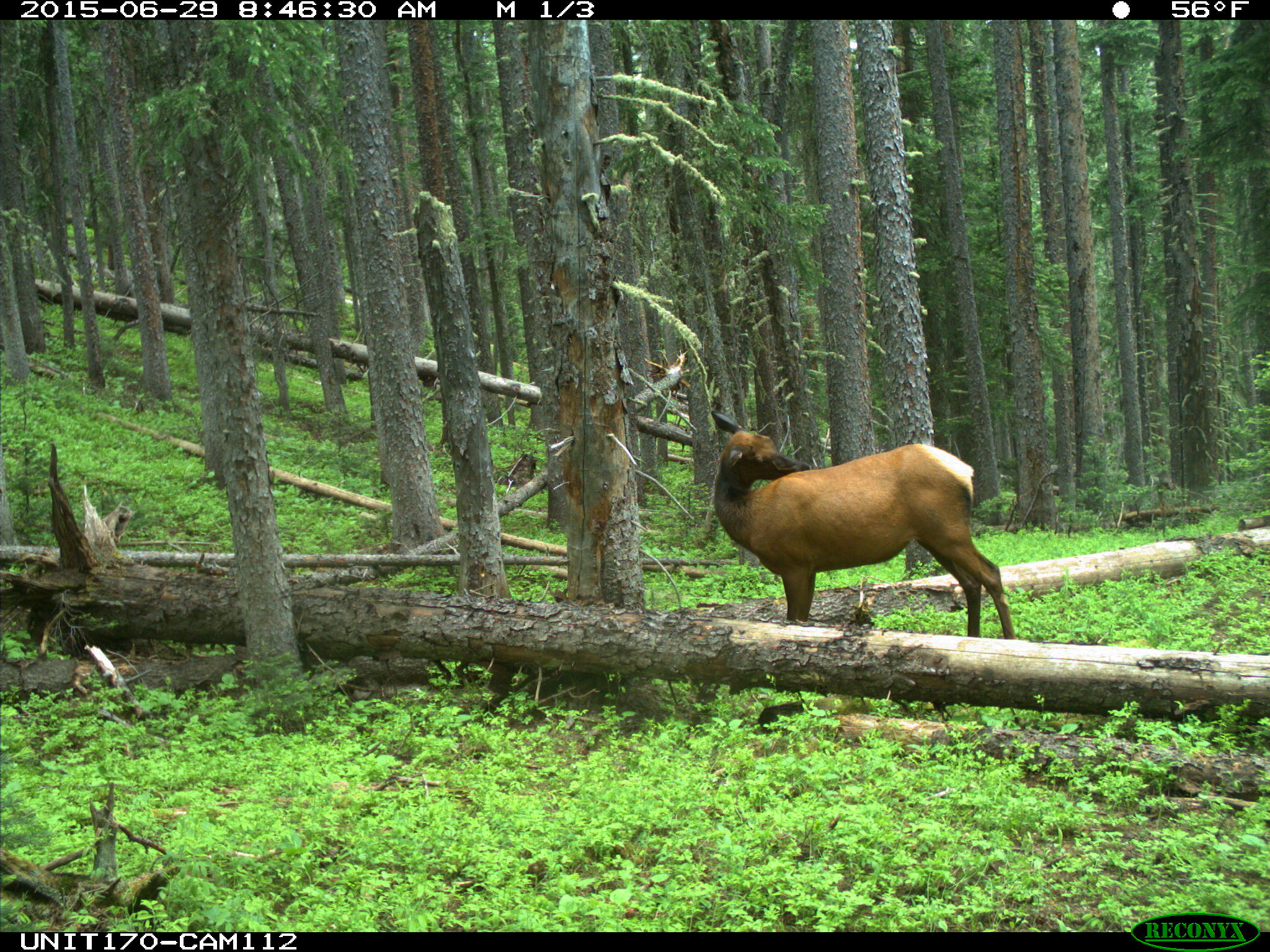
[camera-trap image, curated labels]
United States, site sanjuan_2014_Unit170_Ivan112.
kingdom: Animalia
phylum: Chordata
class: Mammalia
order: Artiodactyla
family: Cervidae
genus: Cervus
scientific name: Cervus elaphus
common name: red deer